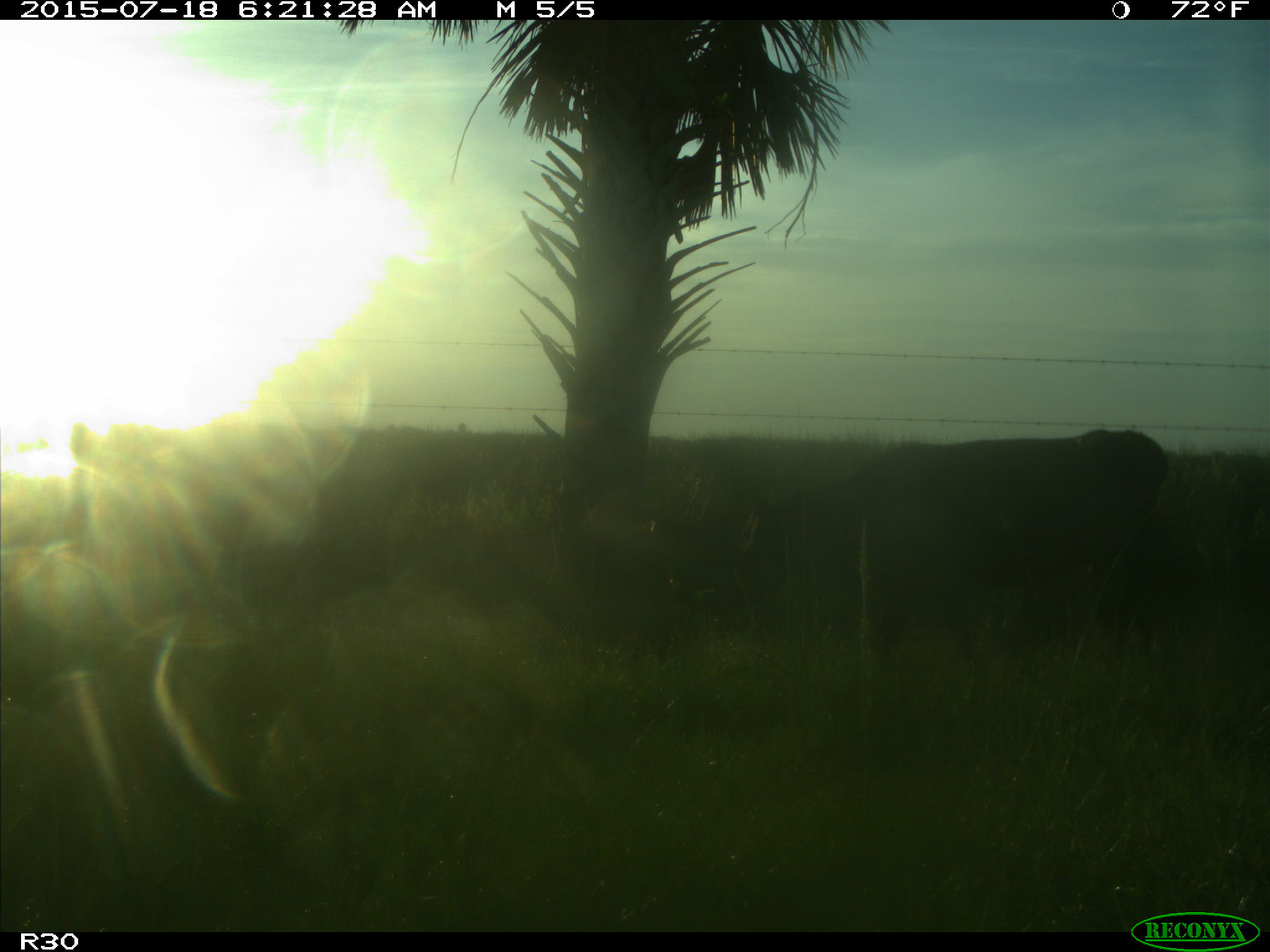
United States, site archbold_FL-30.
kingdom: Animalia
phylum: Chordata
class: Mammalia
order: Artiodactyla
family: Bovidae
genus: Bos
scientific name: Bos taurus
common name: domestic cow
Bos taurus (domestic cow).